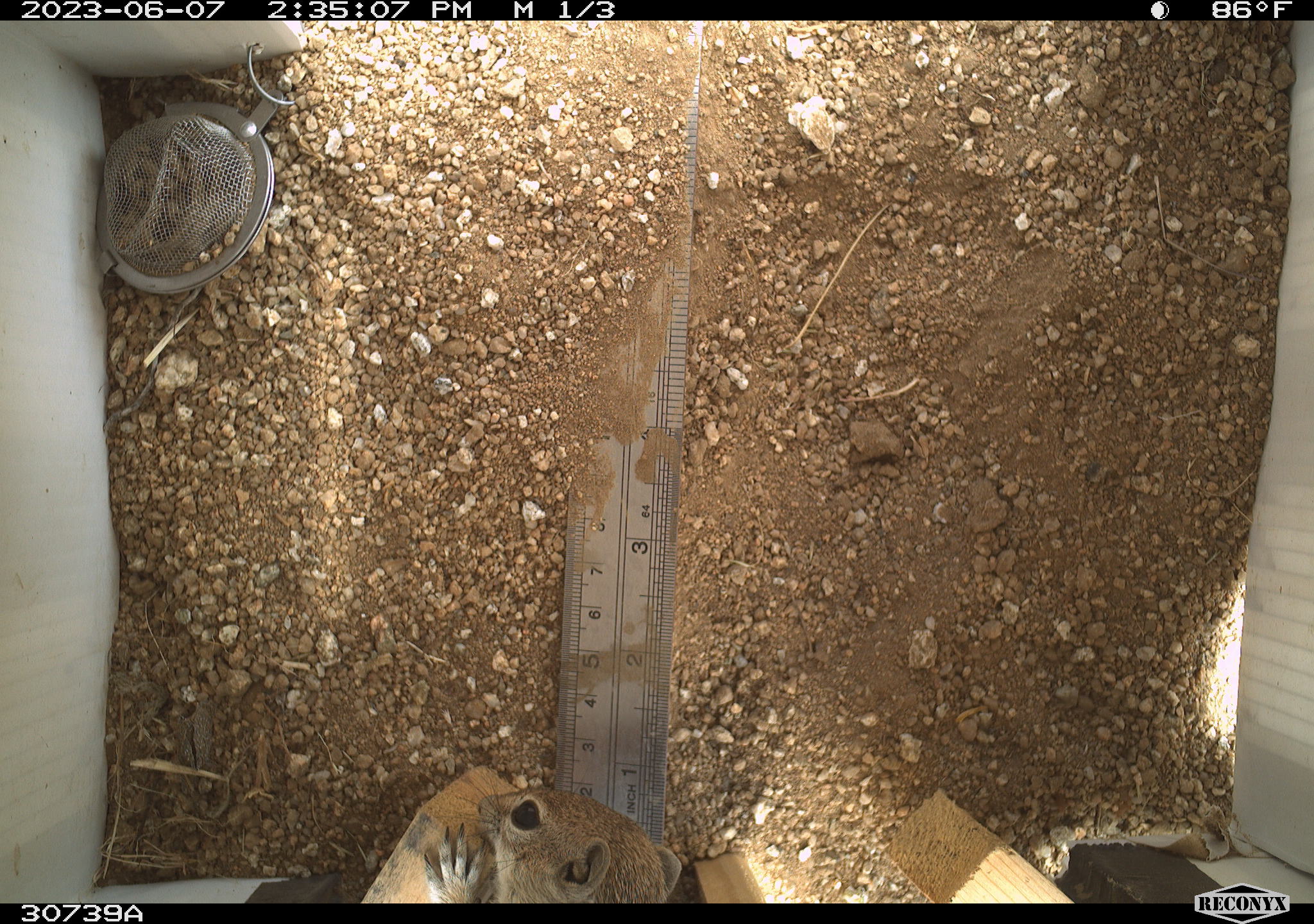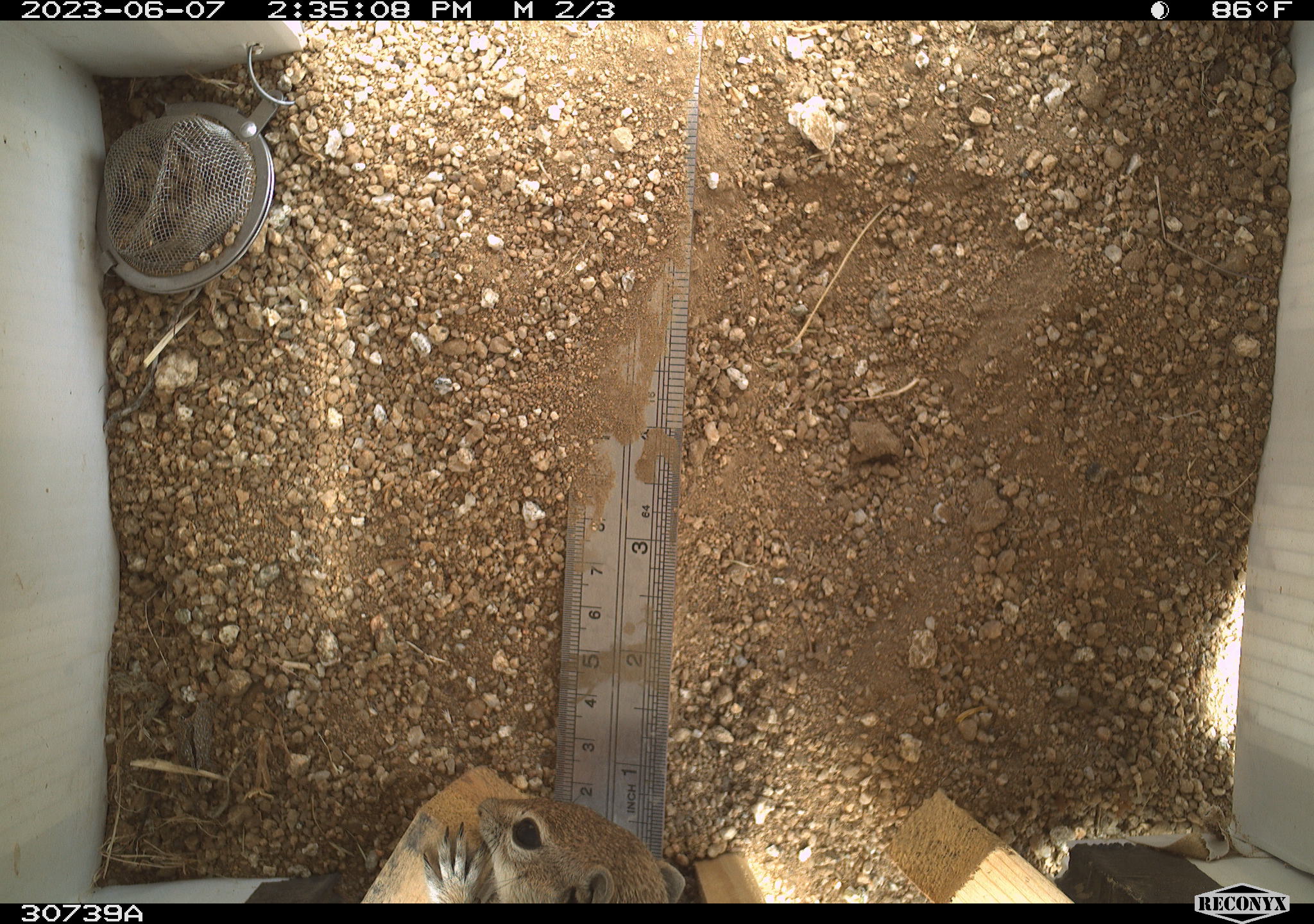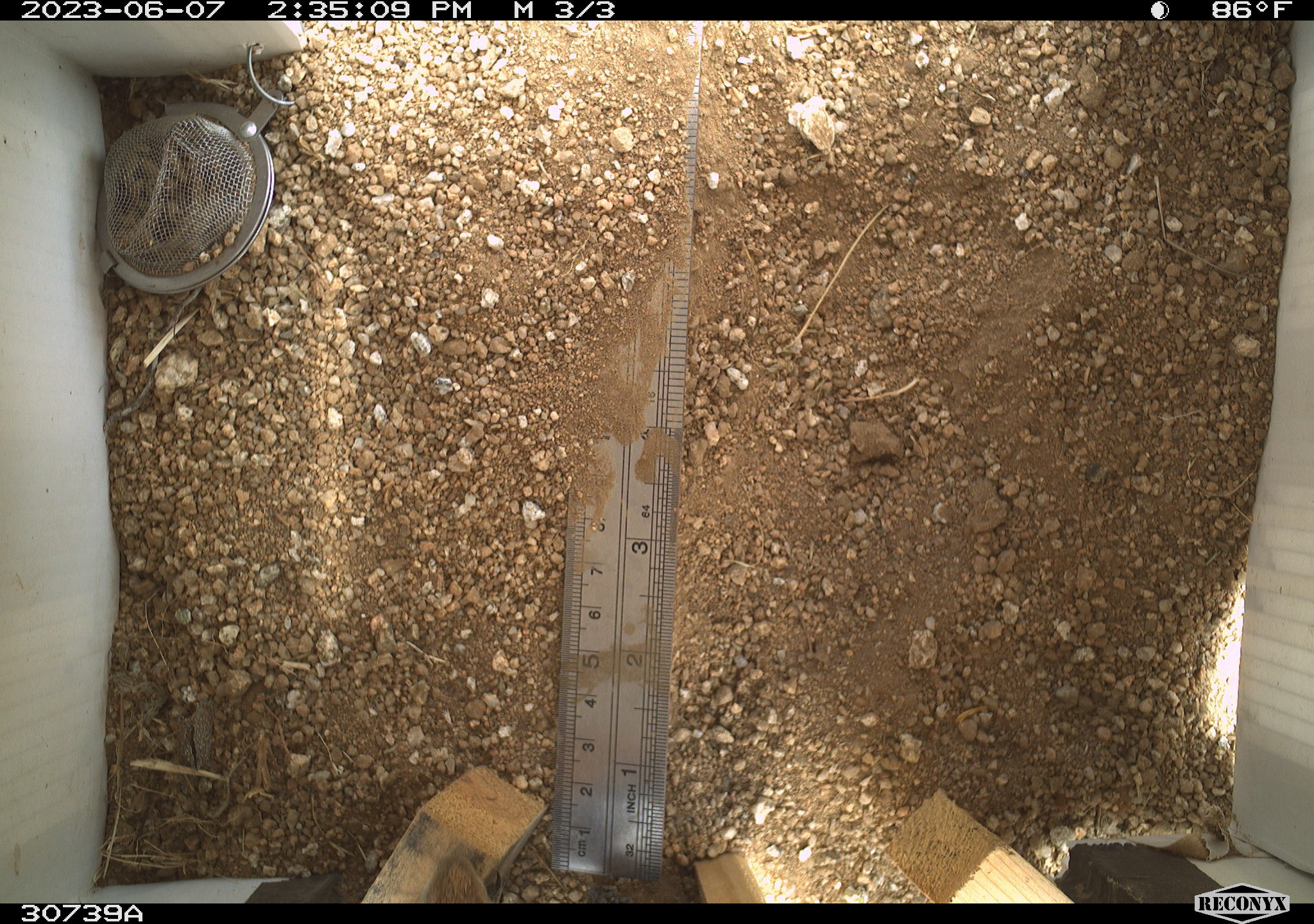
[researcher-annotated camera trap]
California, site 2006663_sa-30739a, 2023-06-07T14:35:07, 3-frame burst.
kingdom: Animalia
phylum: Chordata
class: Mammalia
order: Rodentia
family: Sciuridae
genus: Ammospermophilus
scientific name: Ammospermophilus leucurus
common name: white-tailed antelope squirrel